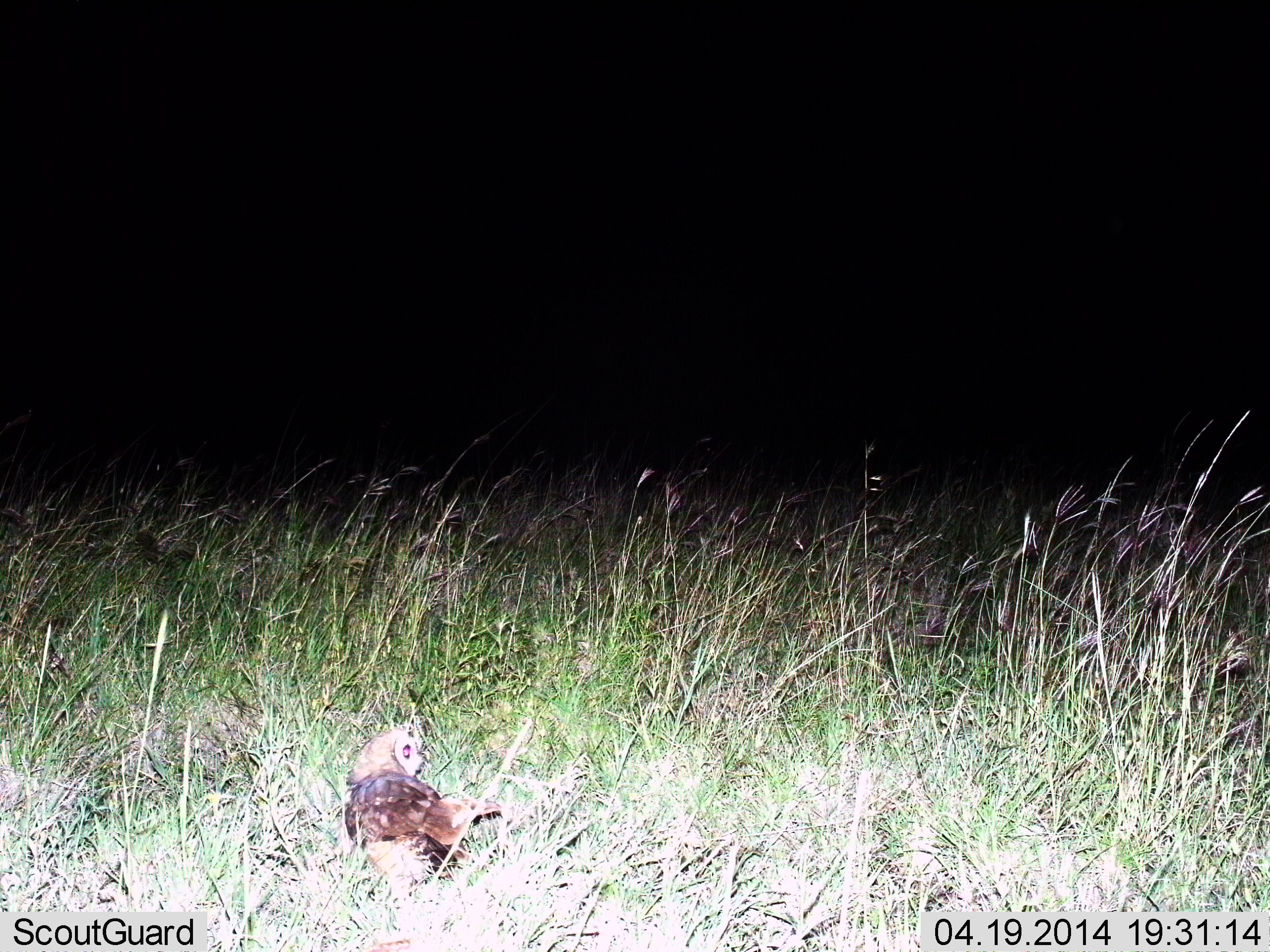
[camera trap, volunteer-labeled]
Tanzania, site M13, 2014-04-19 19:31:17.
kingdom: Animalia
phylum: Chordata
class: Aves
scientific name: Aves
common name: bird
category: otherbird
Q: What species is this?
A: Otherbird (bird) (Aves).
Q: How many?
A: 1.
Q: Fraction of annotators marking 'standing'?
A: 90%.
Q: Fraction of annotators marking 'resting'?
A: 10%.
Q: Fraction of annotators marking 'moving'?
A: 0%.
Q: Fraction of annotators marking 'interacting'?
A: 0%.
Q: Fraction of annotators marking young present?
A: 0%.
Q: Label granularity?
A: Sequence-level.